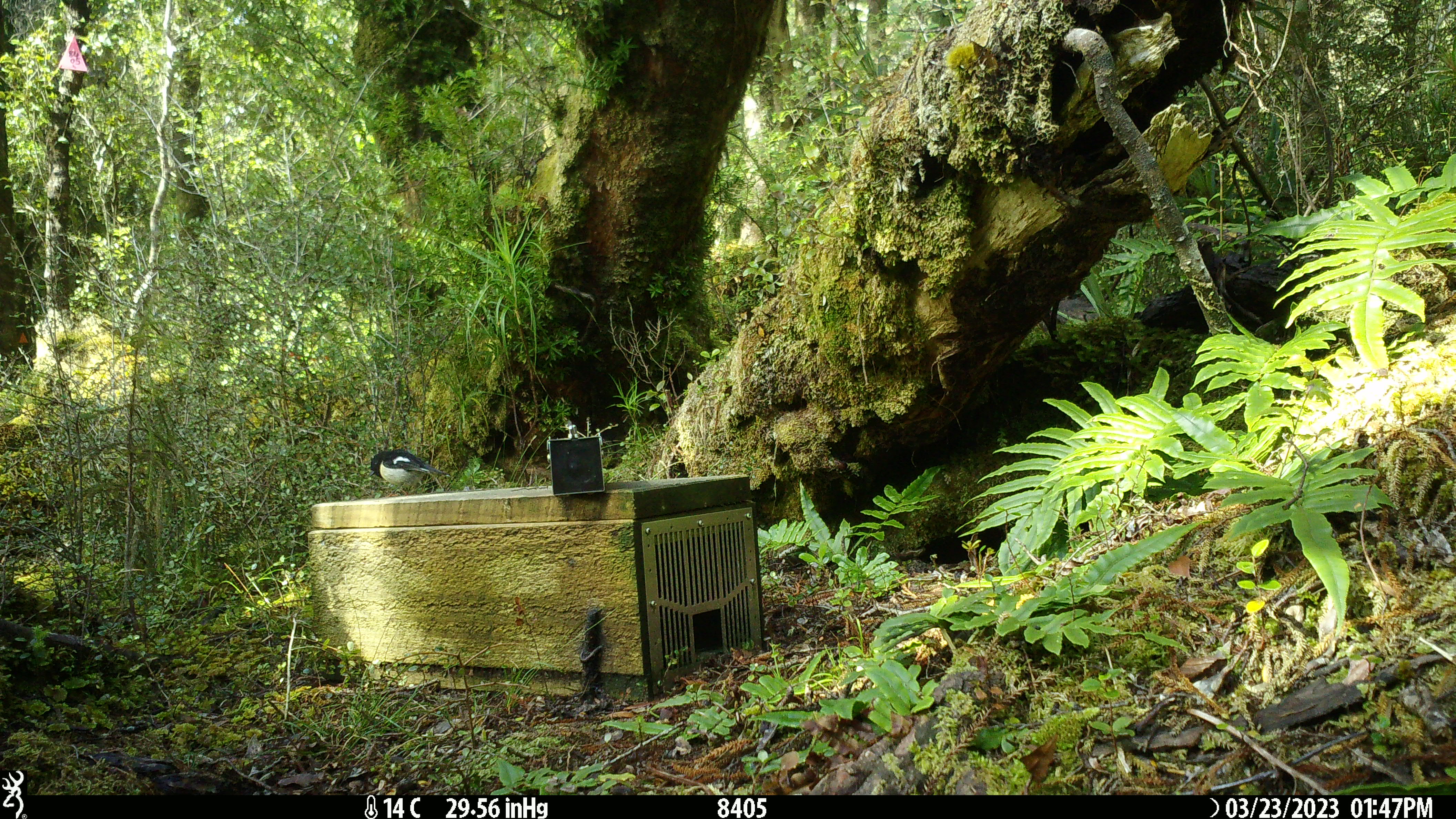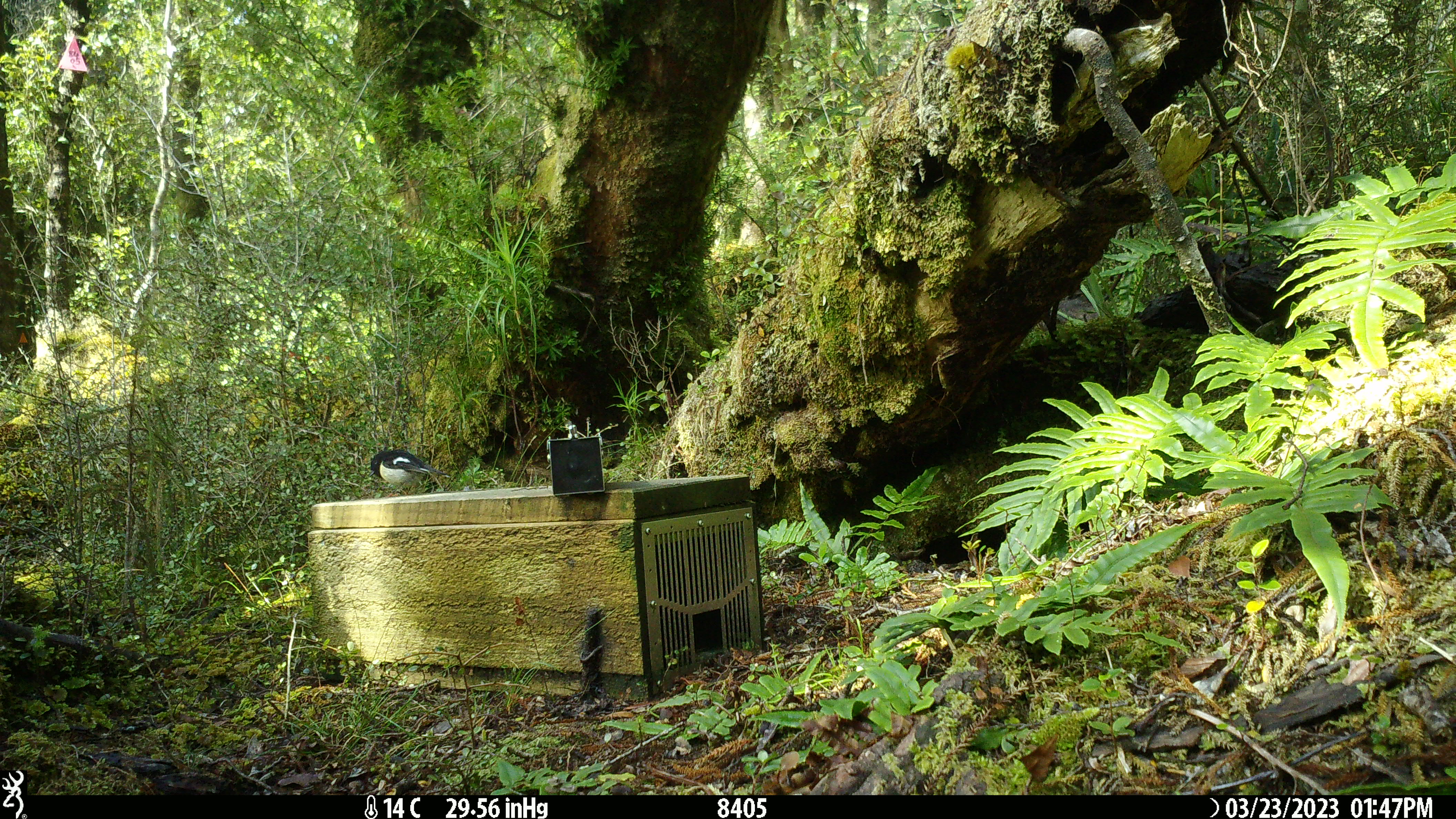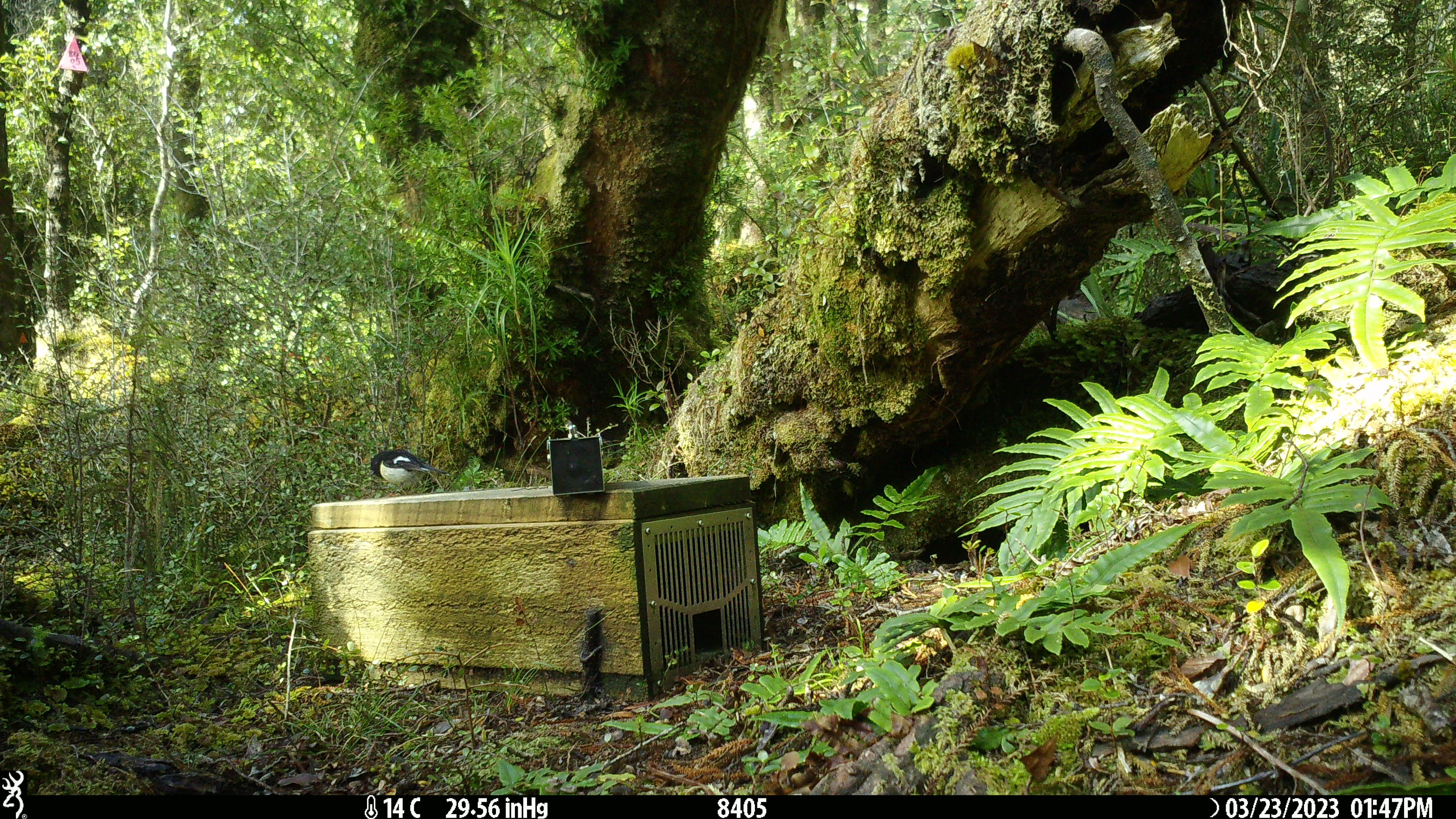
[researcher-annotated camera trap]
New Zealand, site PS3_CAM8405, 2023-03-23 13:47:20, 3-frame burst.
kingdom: Animalia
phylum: Chordata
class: Aves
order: Passeriformes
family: Petroicidae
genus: Petroica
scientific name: Petroica macrocephala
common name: tomtit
Tomtit (Petroica macrocephala).